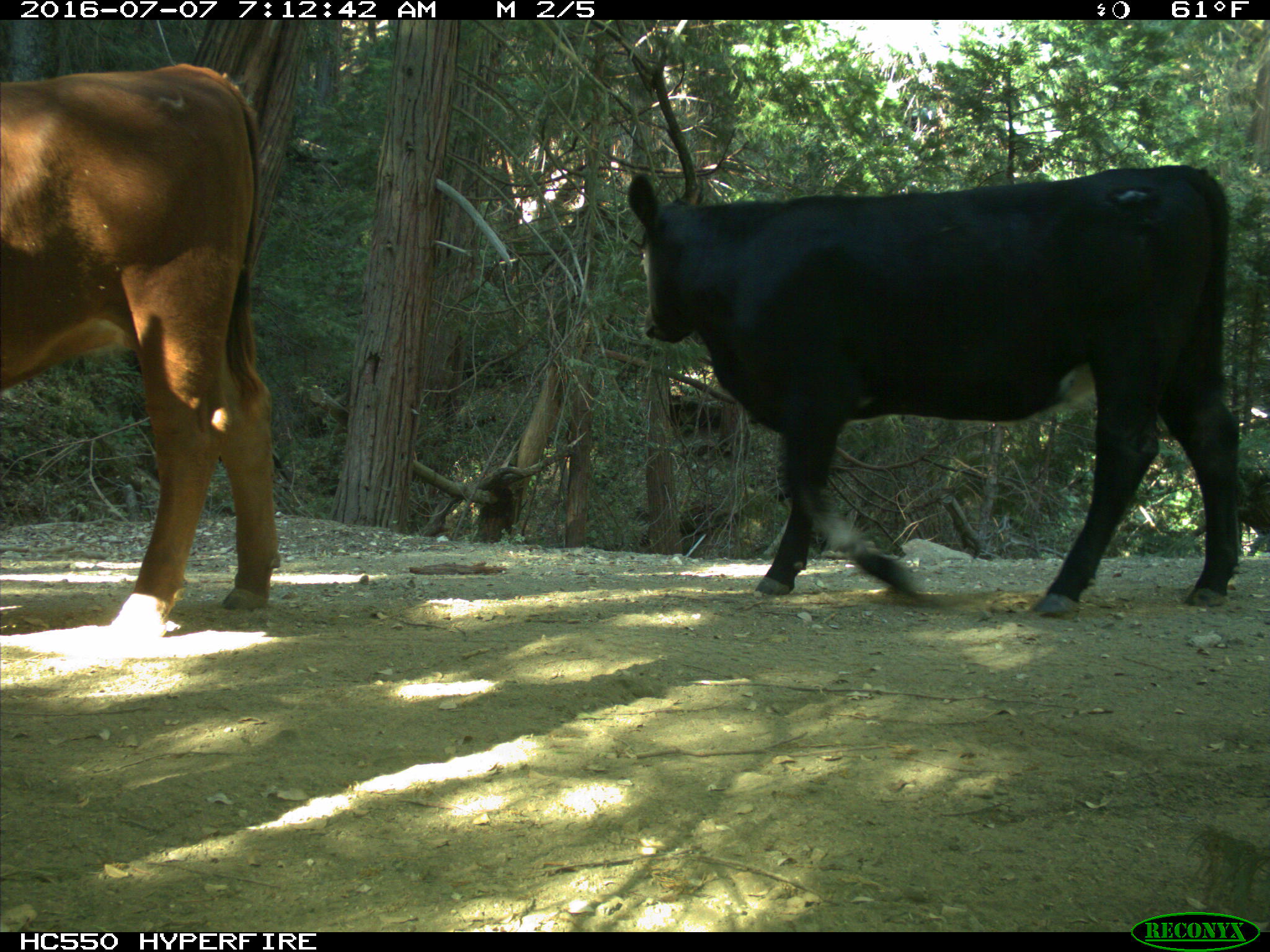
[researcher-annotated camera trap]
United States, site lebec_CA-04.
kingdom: Animalia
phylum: Chordata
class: Mammalia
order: Artiodactyla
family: Bovidae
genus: Bos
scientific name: Bos taurus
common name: domestic cow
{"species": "Bos taurus (domestic cow)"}